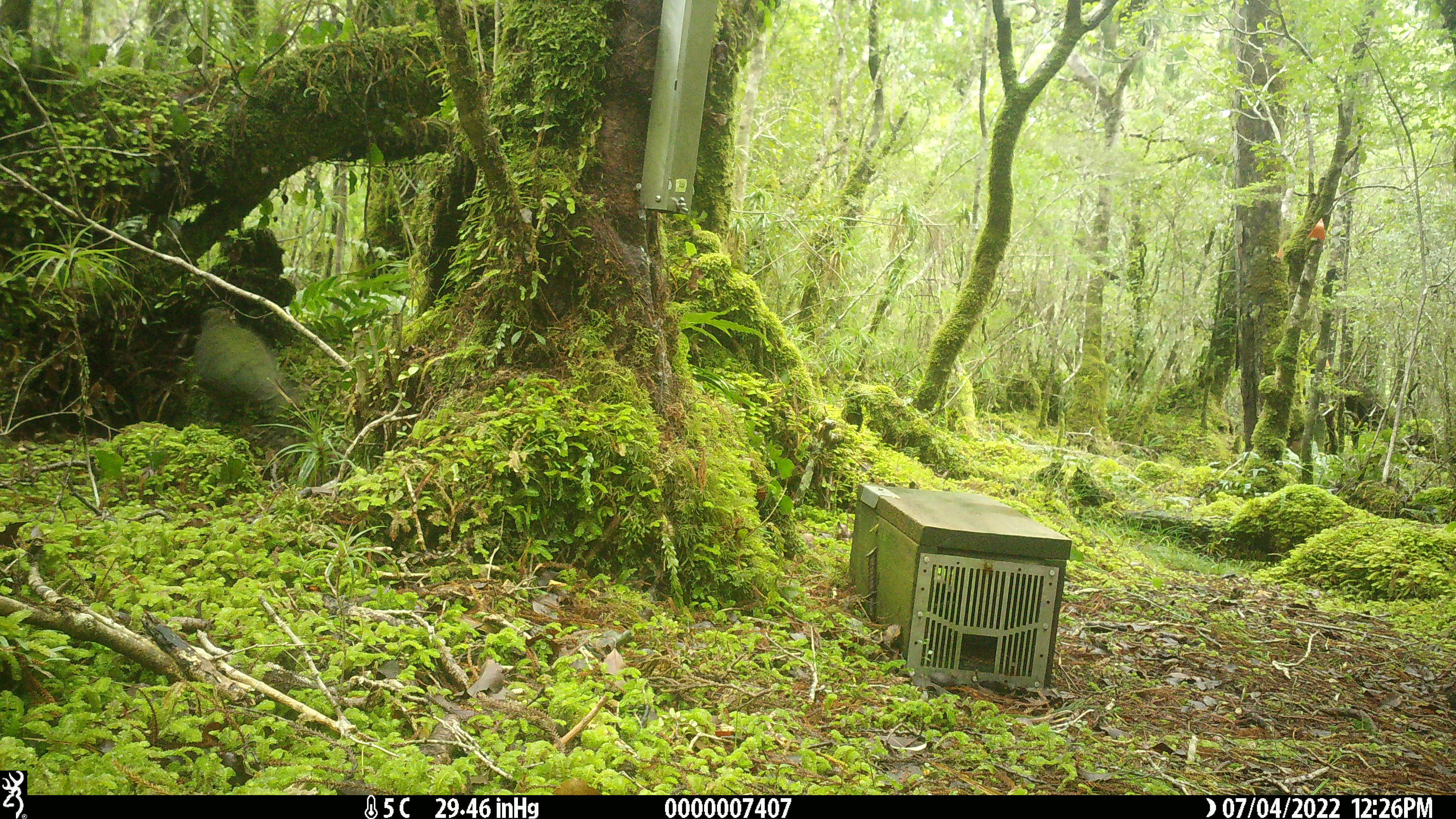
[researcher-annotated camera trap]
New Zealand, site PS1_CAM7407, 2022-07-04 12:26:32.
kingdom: Animalia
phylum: Chordata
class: Aves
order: Psittaciformes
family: Strigopidae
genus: Nestor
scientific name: Nestor notabilis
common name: kea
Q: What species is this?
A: Kea (Nestor notabilis).